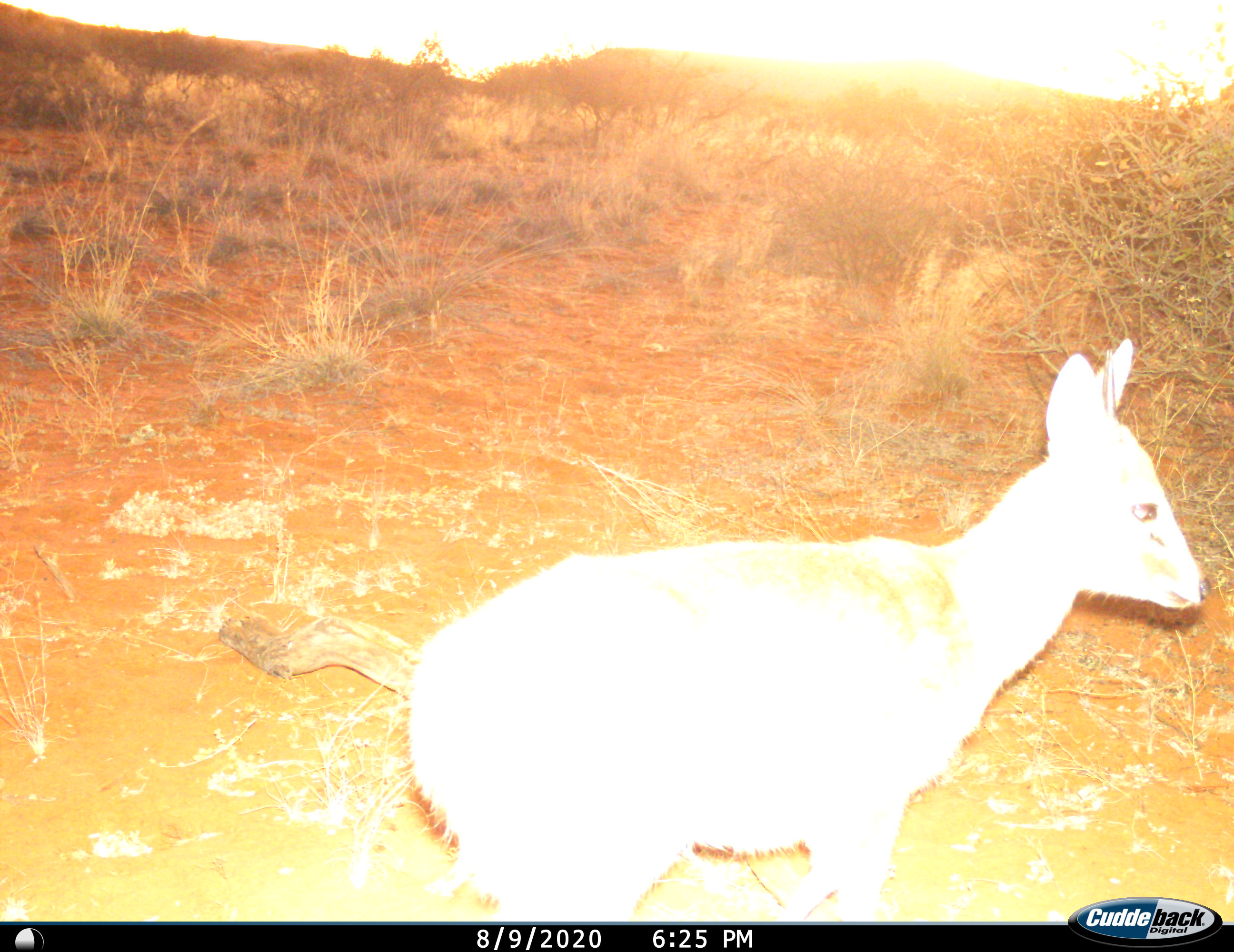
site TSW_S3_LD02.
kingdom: Animalia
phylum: Chordata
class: Mammalia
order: Artiodactyla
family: Bovidae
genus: Sylvicapra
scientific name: Sylvicapra grimmia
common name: common duiker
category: duikercommongrey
Duikercommongrey (common duiker) (Sylvicapra grimmia), count 1. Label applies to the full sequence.